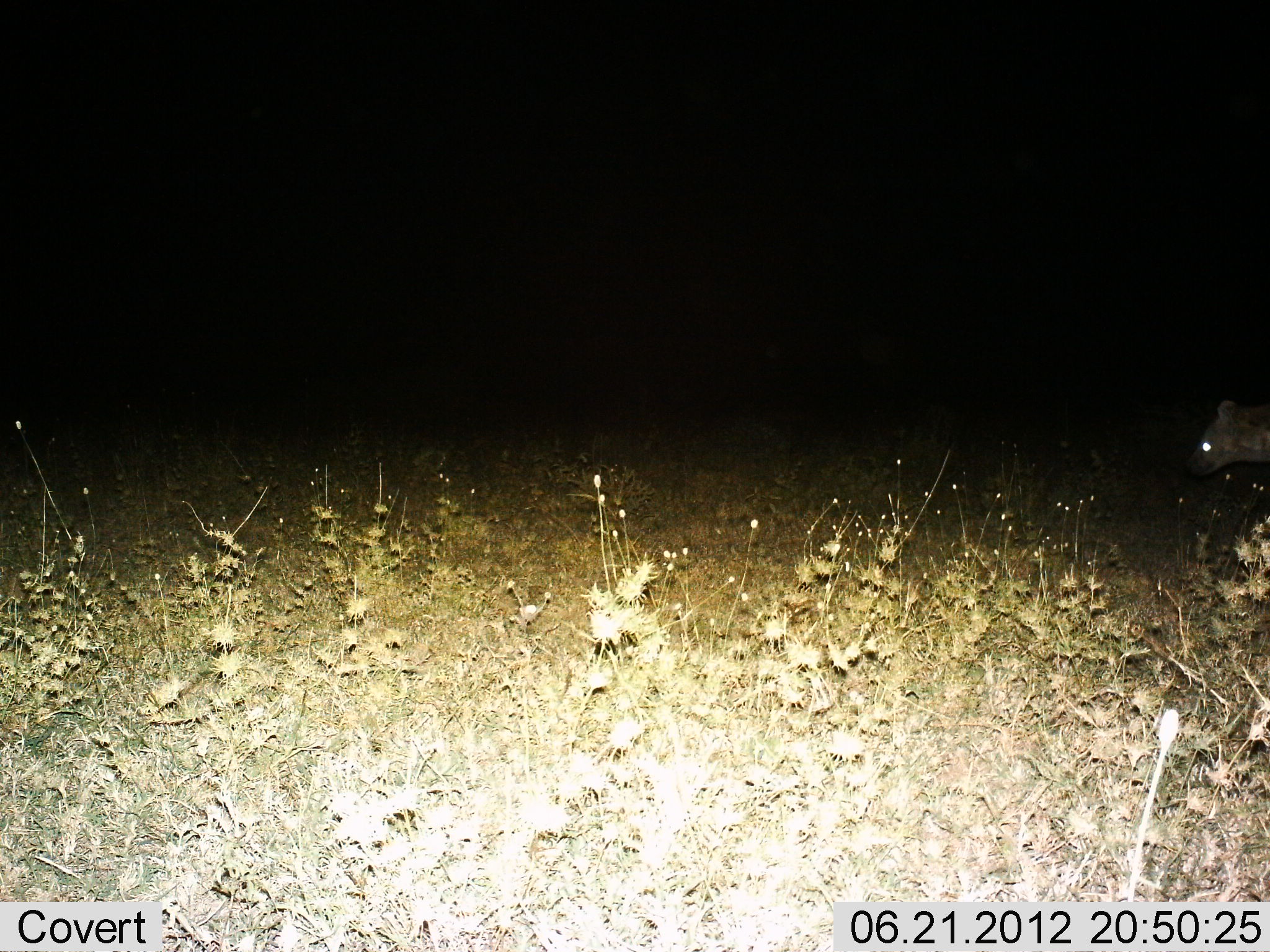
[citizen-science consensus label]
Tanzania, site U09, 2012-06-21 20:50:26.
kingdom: Animalia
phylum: Chordata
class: Mammalia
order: Carnivora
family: Hyaenidae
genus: Crocuta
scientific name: Crocuta crocuta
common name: spotted hyena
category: hyenaspotted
Hyenaspotted (spotted hyena) (Crocuta crocuta), count 1. Behavior (volunteer vote fractions): standing 40%, resting 0%, moving 60%, interacting 0%. Young present (vote fraction): 0%. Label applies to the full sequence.